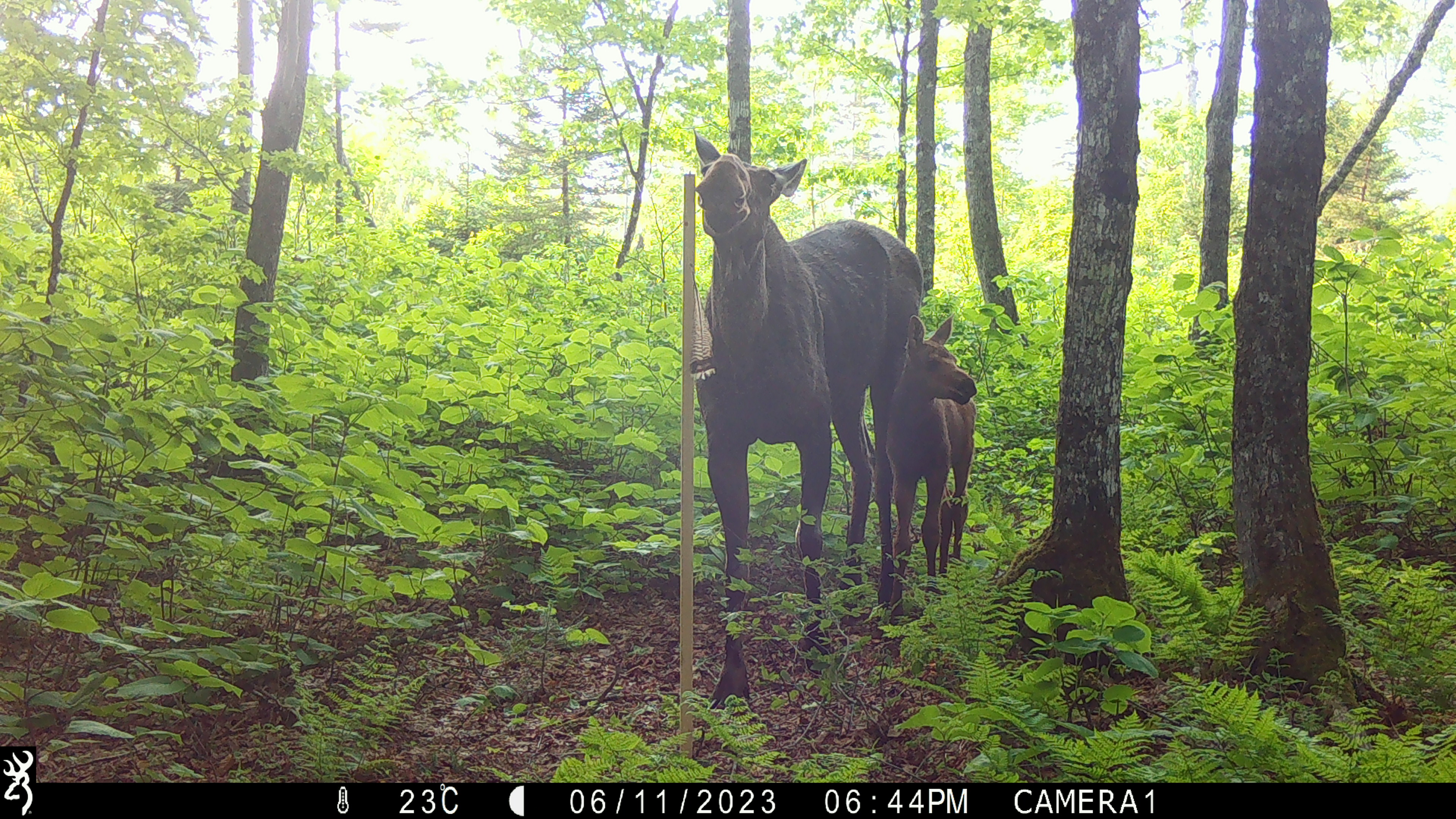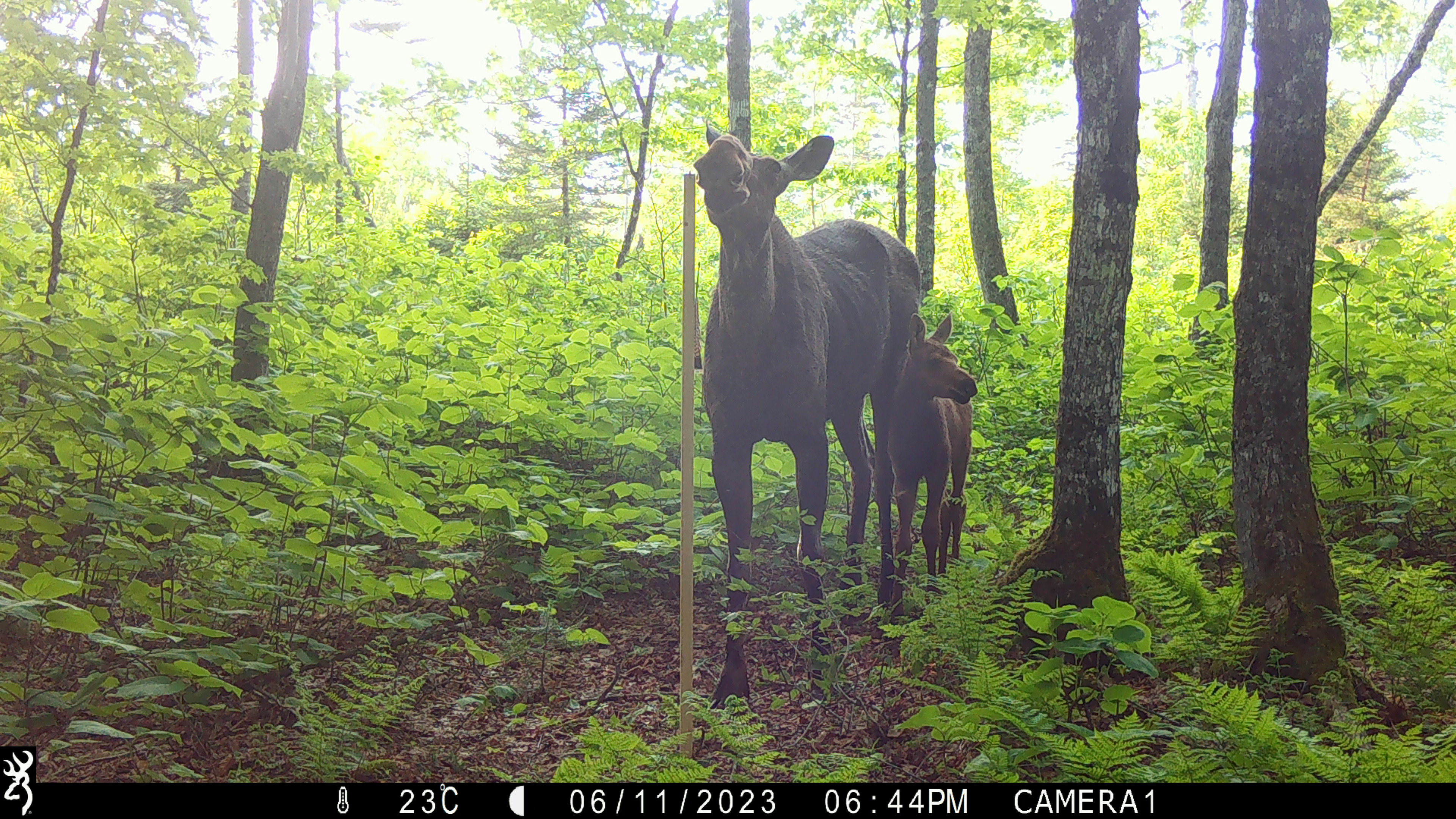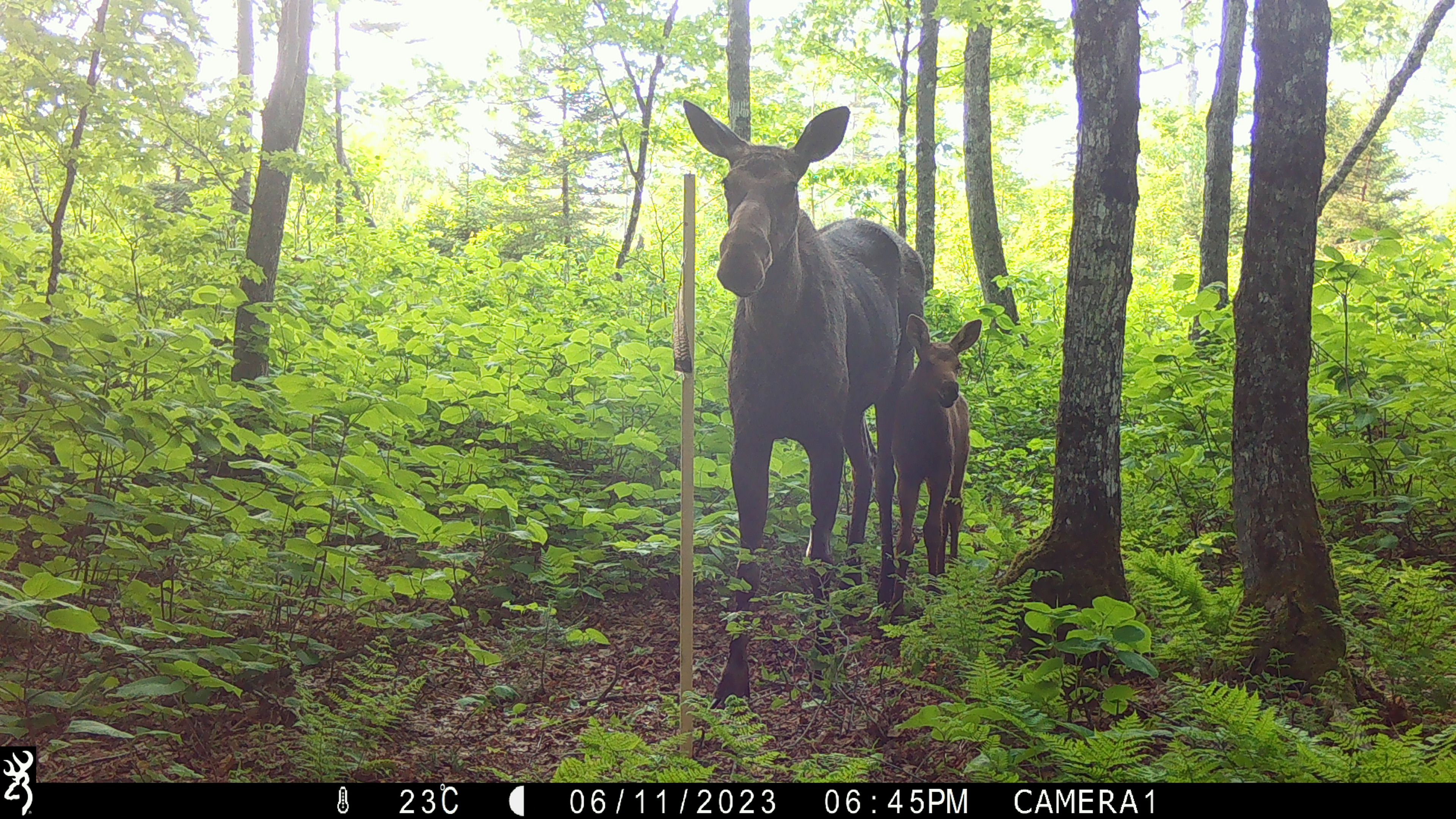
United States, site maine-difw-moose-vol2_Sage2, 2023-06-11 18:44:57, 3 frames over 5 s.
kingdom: Animalia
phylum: Chordata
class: Mammalia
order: Artiodactyla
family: Cervidae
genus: Alces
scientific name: Alces alces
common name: moose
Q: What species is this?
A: Moose (Alces alces).